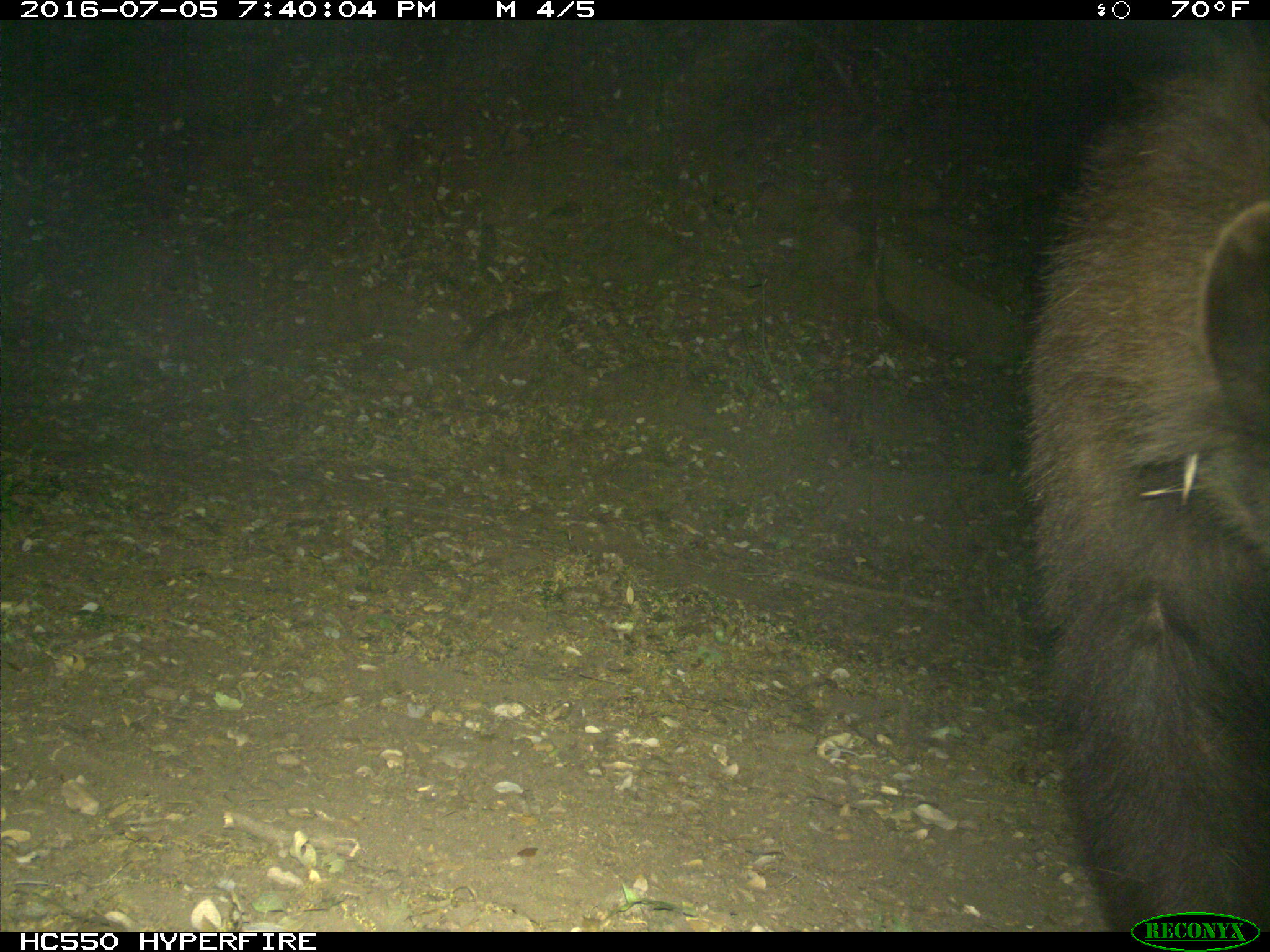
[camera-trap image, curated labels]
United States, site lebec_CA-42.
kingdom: Animalia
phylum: Chordata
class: Mammalia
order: Carnivora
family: Ursidae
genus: Ursus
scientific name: Ursus americanus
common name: american black bear